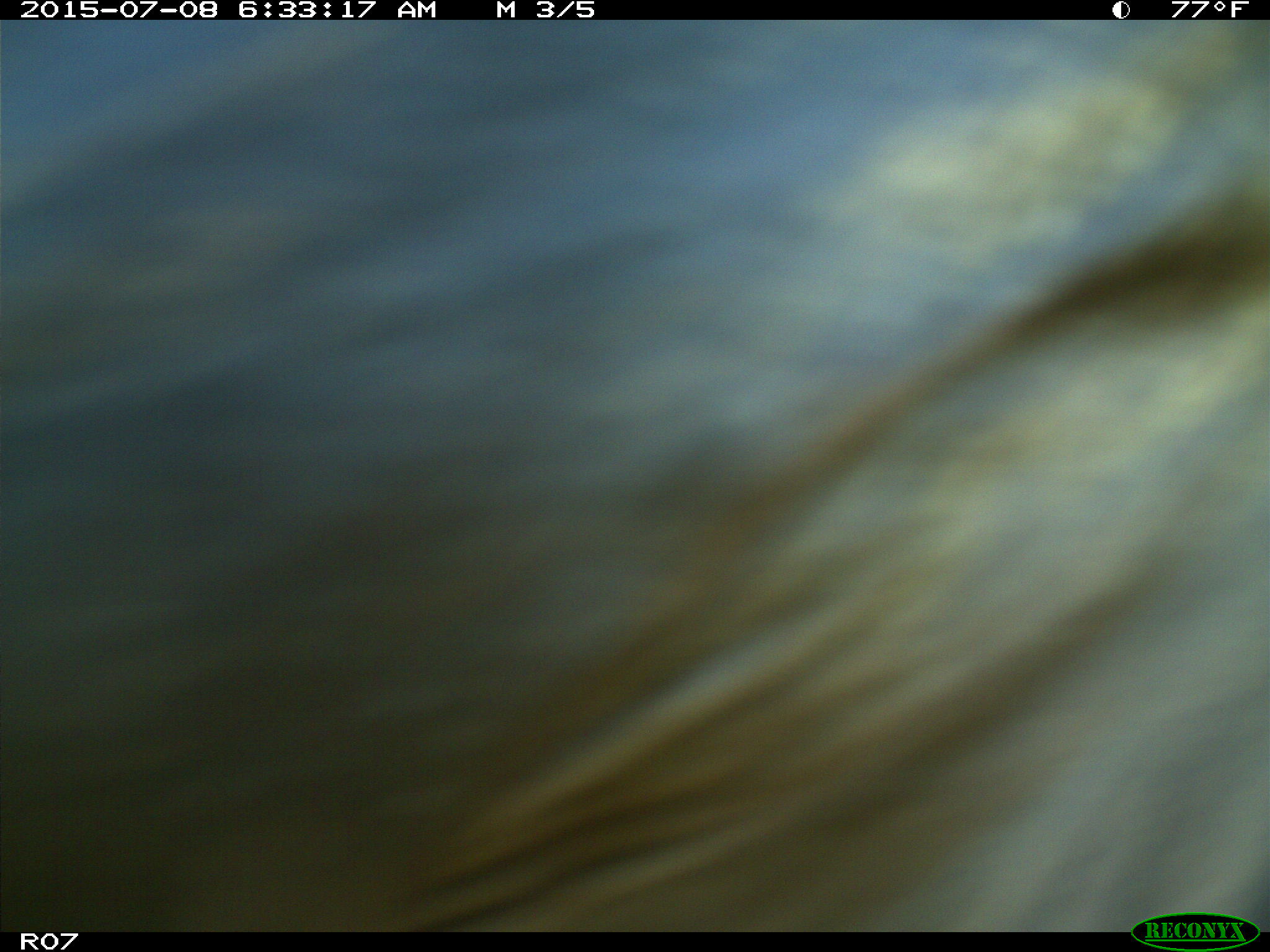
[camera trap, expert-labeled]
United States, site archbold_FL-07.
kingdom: Animalia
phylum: Chordata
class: Mammalia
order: Artiodactyla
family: Bovidae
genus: Bos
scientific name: Bos taurus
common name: domestic cow